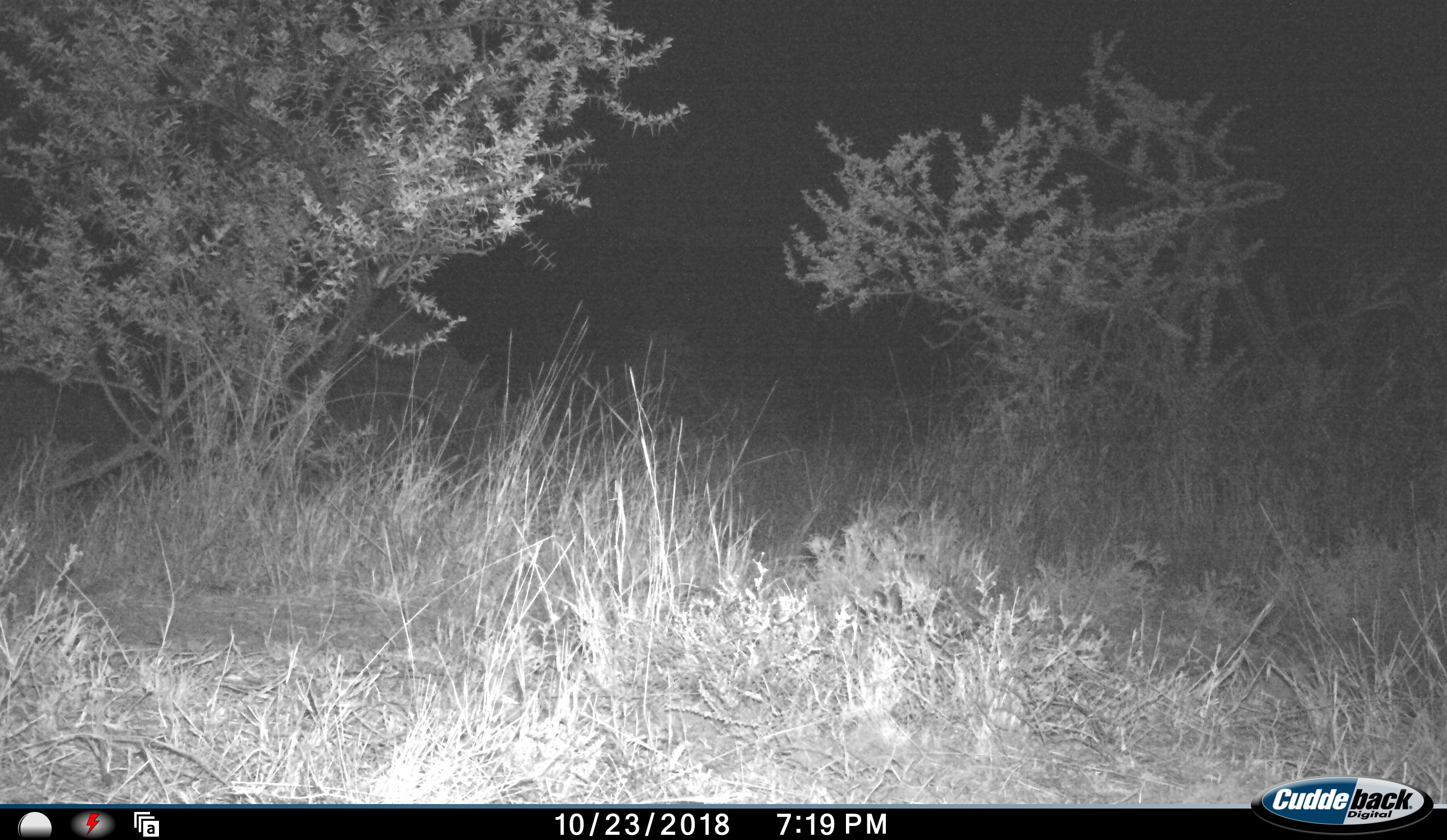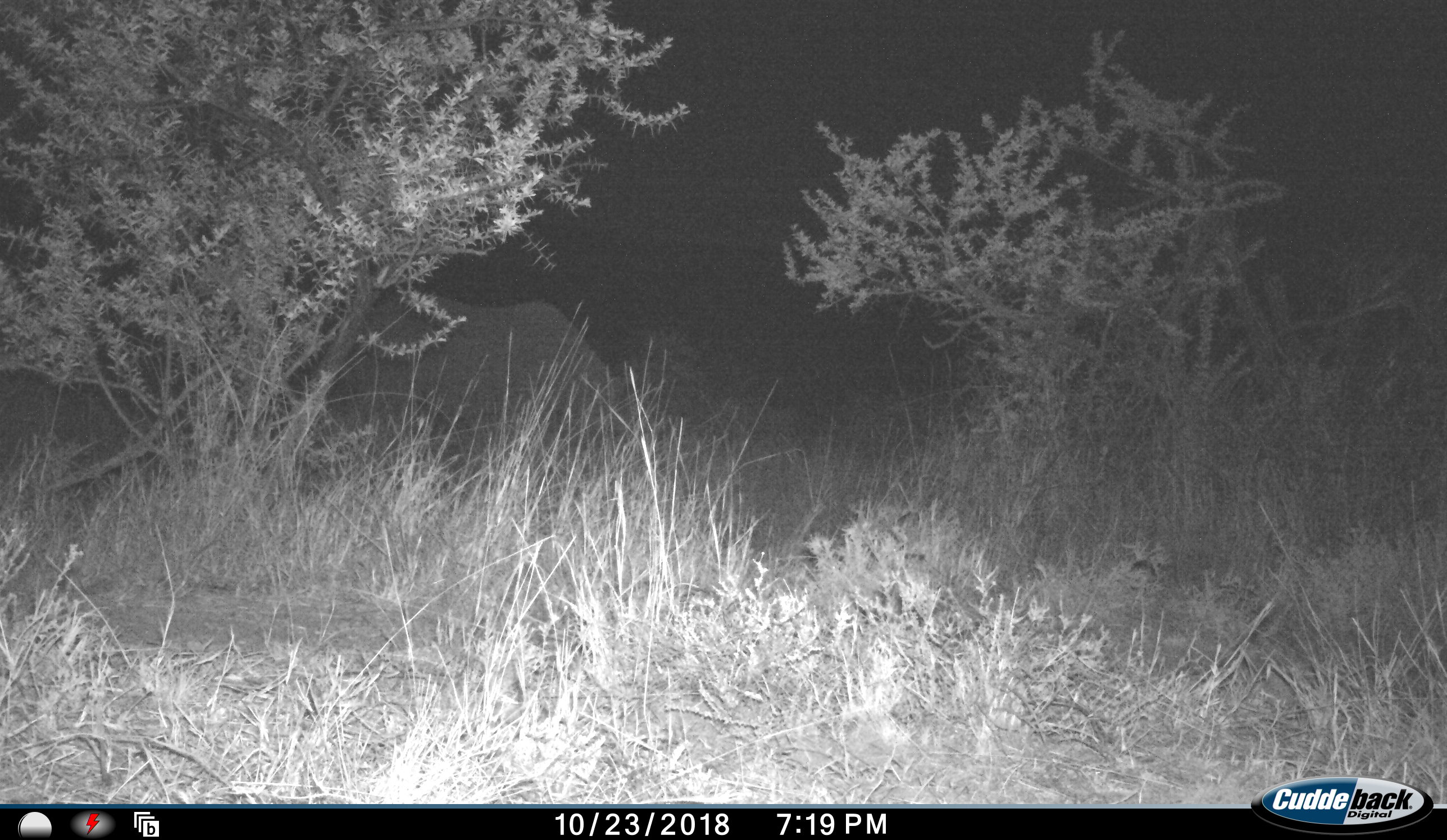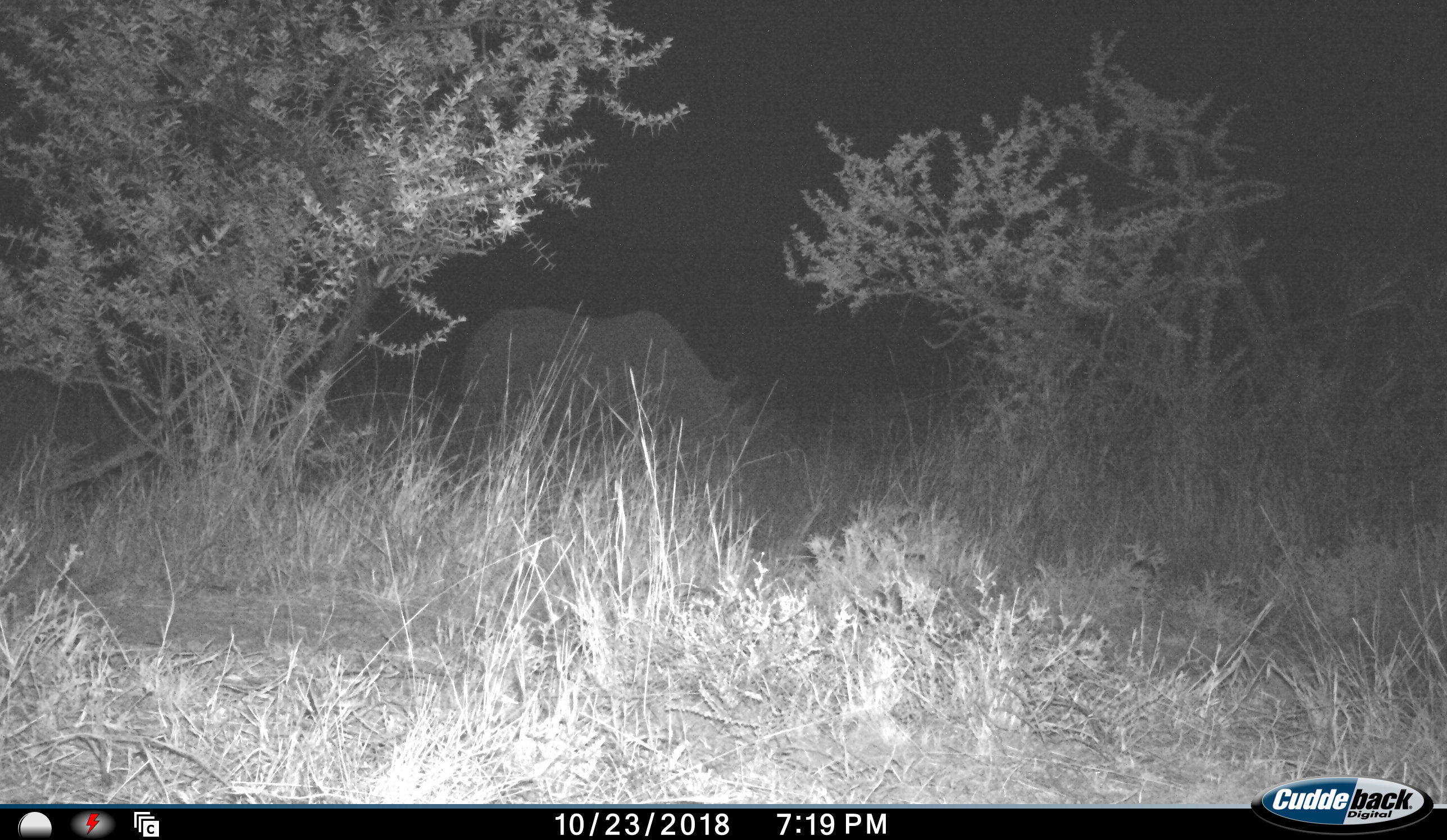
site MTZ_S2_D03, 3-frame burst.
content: unidentified animal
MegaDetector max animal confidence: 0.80